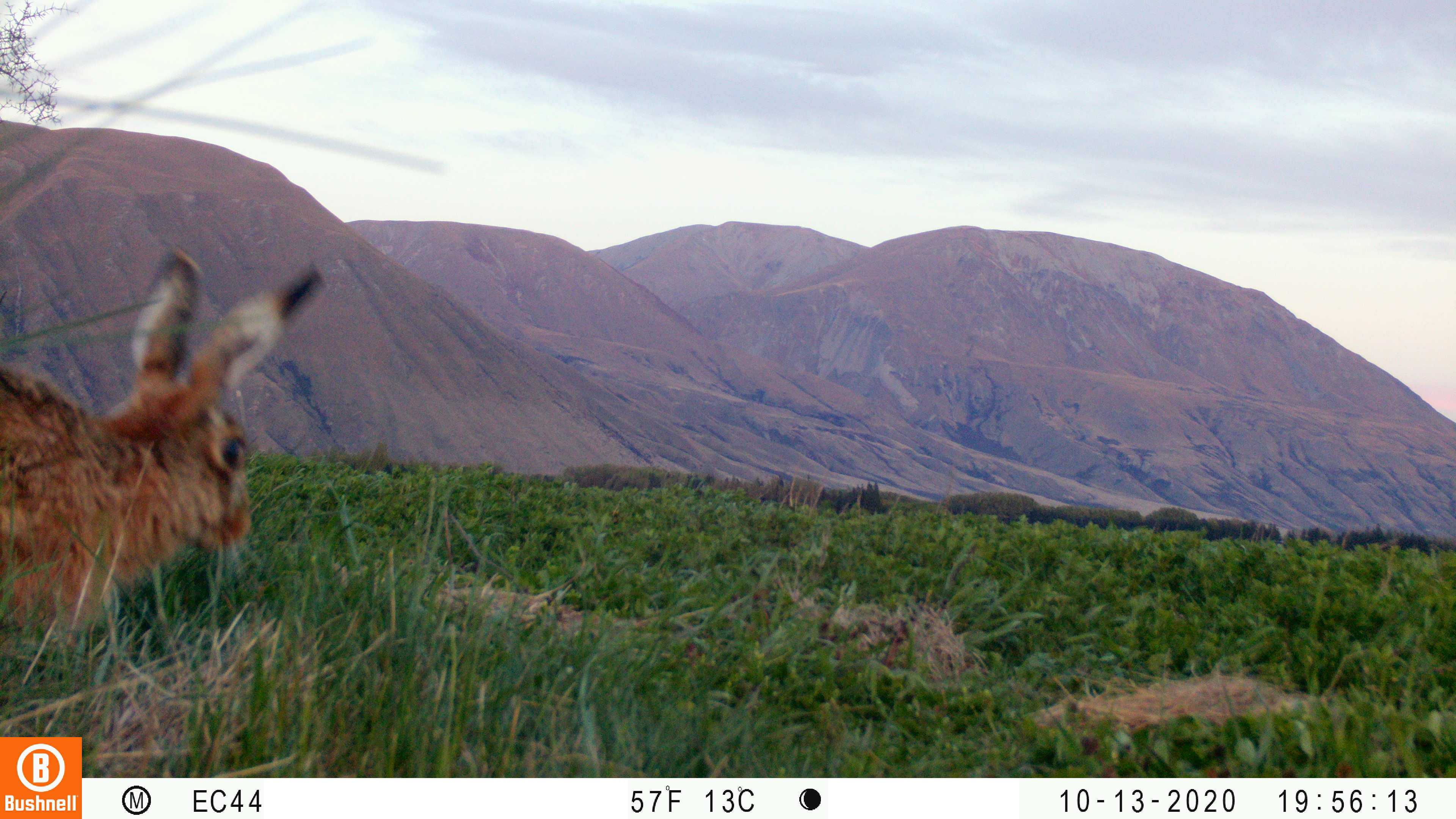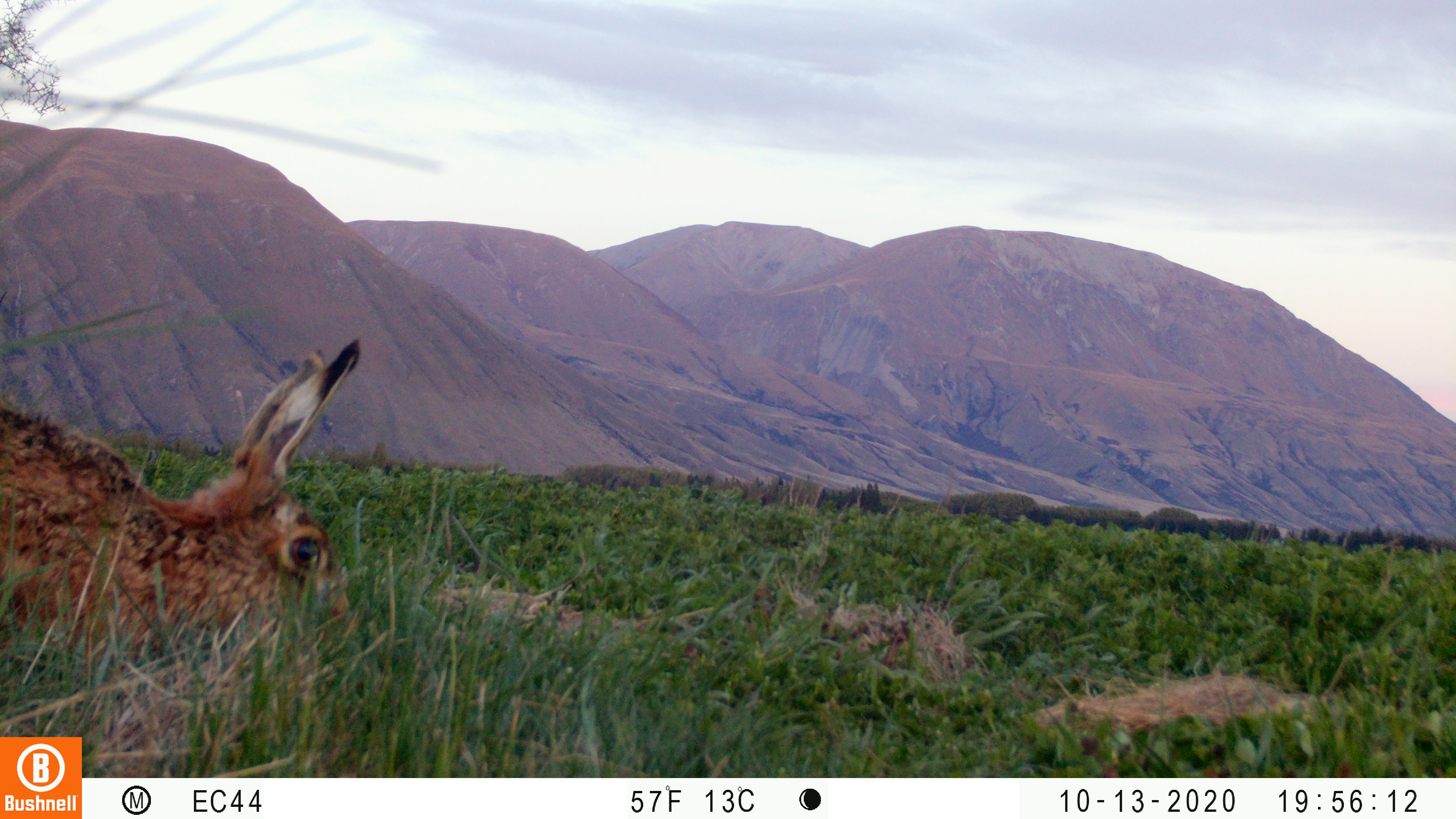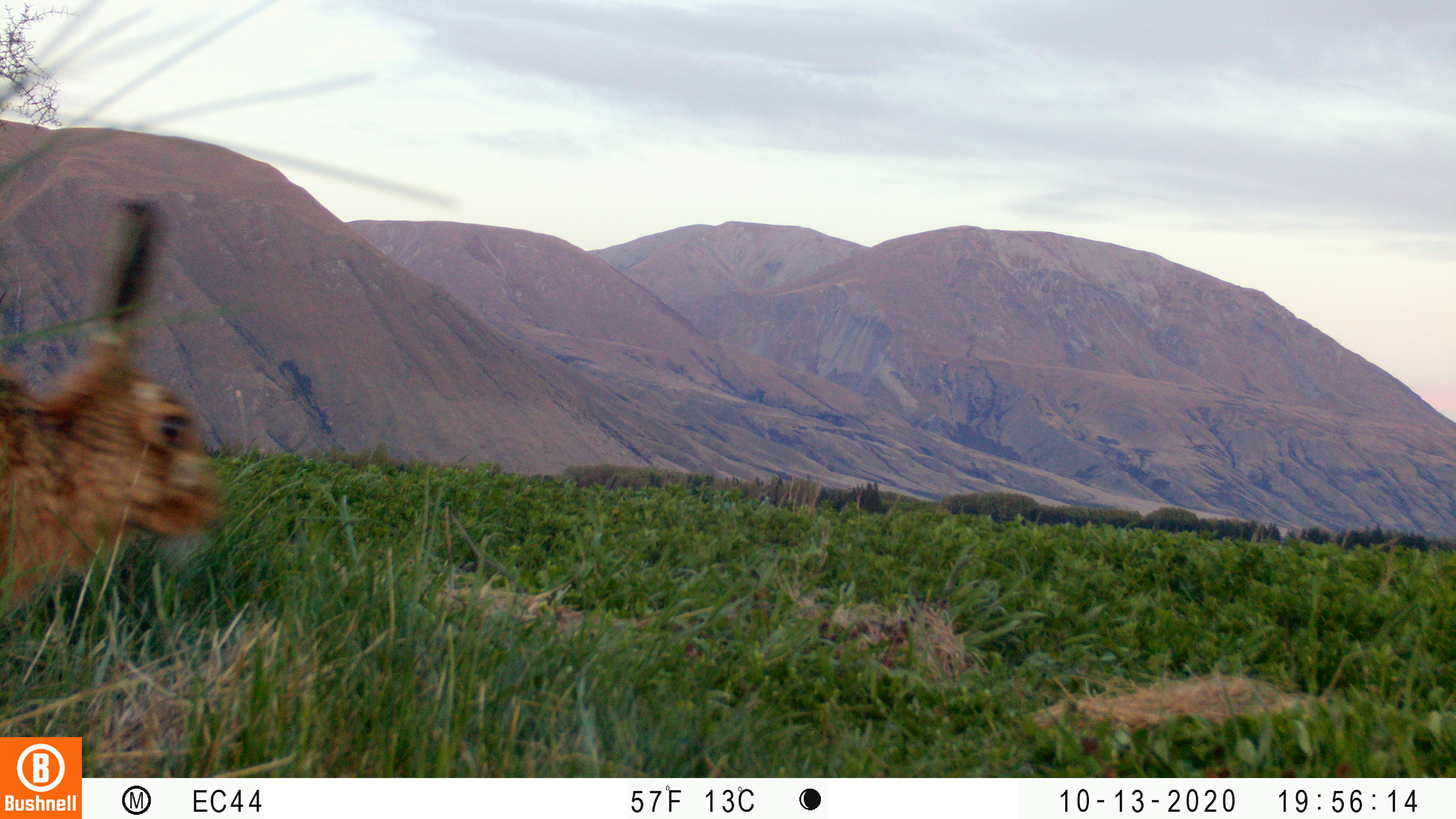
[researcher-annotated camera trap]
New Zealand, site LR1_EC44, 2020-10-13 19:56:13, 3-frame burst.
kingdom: Animalia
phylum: Chordata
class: Mammalia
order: Lagomorpha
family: Leporidae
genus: Lepus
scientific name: Lepus europaeus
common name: brown hare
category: hare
Hare (brown hare) (Lepus europaeus).